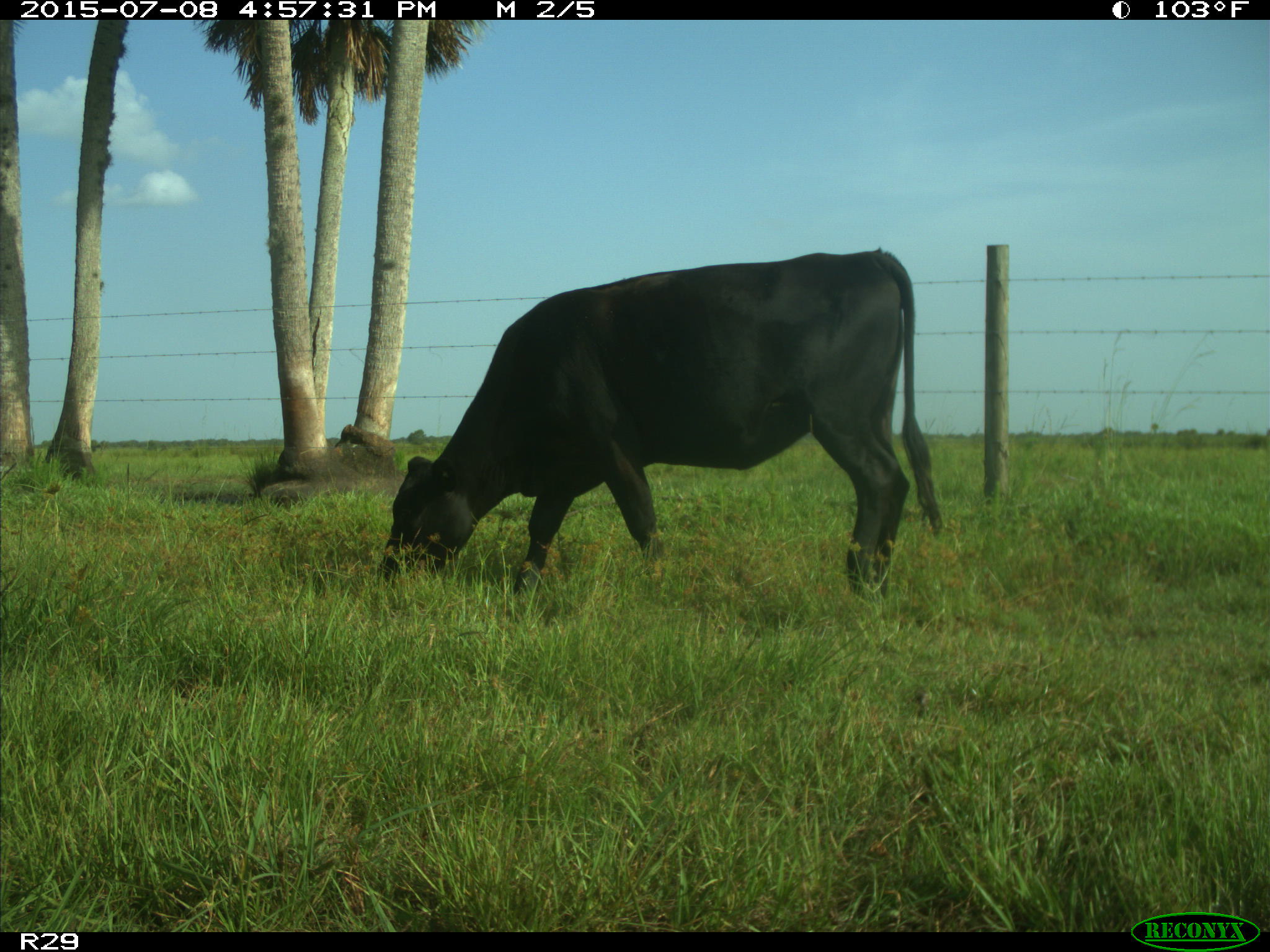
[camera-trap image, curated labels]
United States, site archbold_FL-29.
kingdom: Animalia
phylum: Chordata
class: Mammalia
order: Artiodactyla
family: Bovidae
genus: Bos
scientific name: Bos taurus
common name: domestic cow